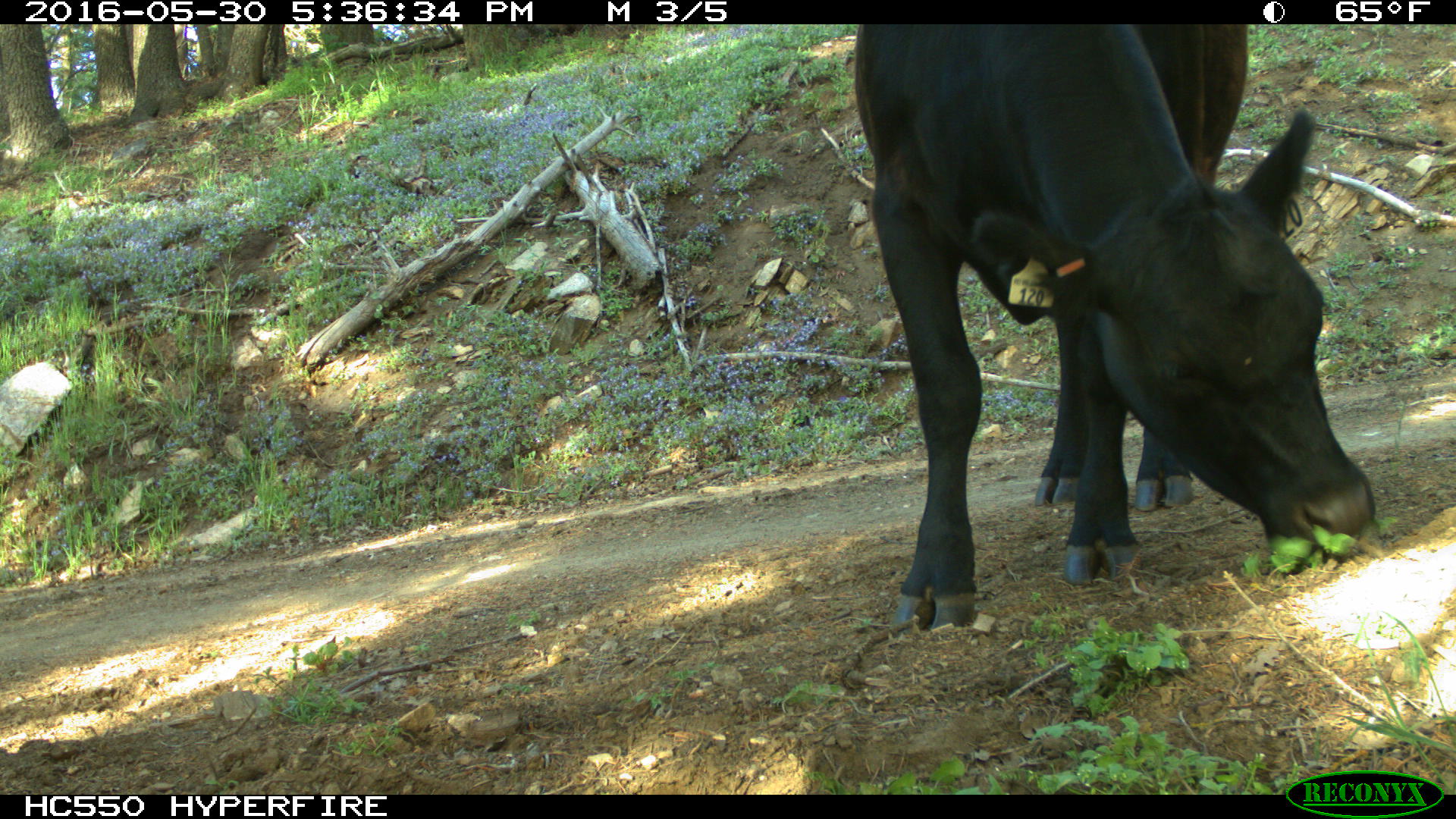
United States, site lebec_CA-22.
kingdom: Animalia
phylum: Chordata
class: Mammalia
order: Artiodactyla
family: Bovidae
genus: Bos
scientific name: Bos taurus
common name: domestic cow